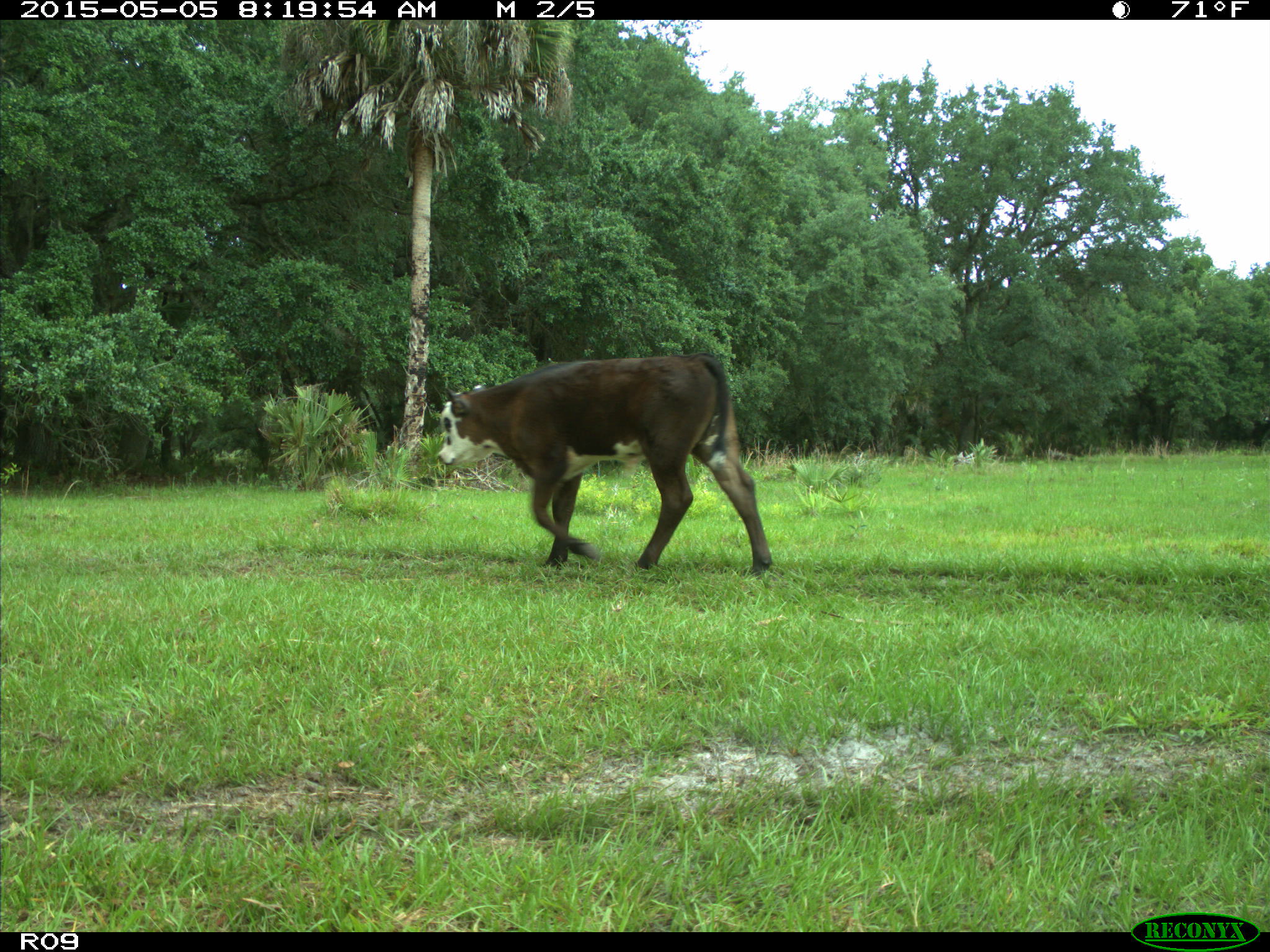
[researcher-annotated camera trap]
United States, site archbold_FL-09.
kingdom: Animalia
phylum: Chordata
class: Mammalia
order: Artiodactyla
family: Bovidae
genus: Bos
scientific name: Bos taurus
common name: domestic cow